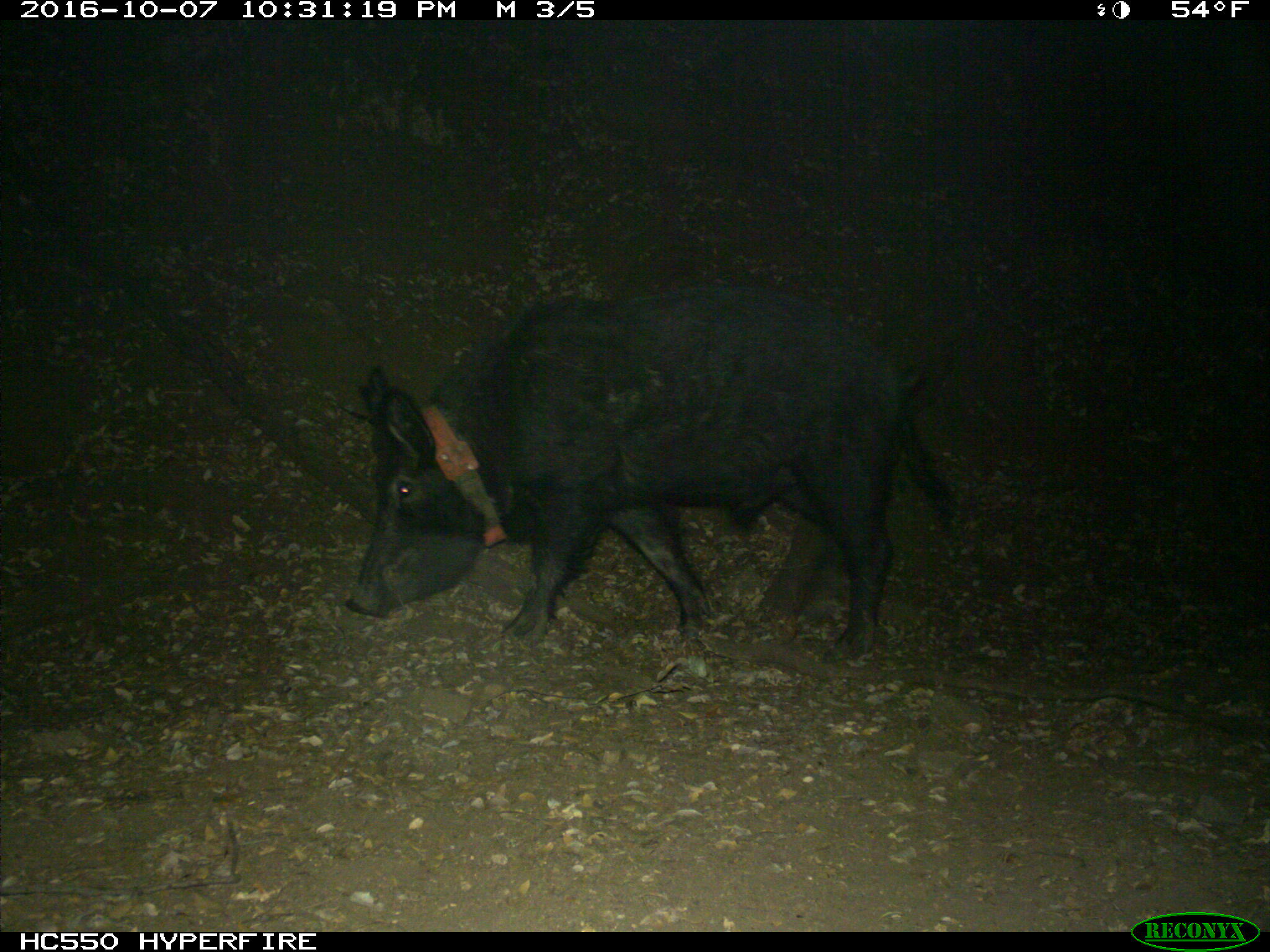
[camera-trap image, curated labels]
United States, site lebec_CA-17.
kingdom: Animalia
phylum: Chordata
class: Mammalia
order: Artiodactyla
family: Suidae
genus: Sus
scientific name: Sus scrofa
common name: wild boar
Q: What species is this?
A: Sus scrofa (wild boar).